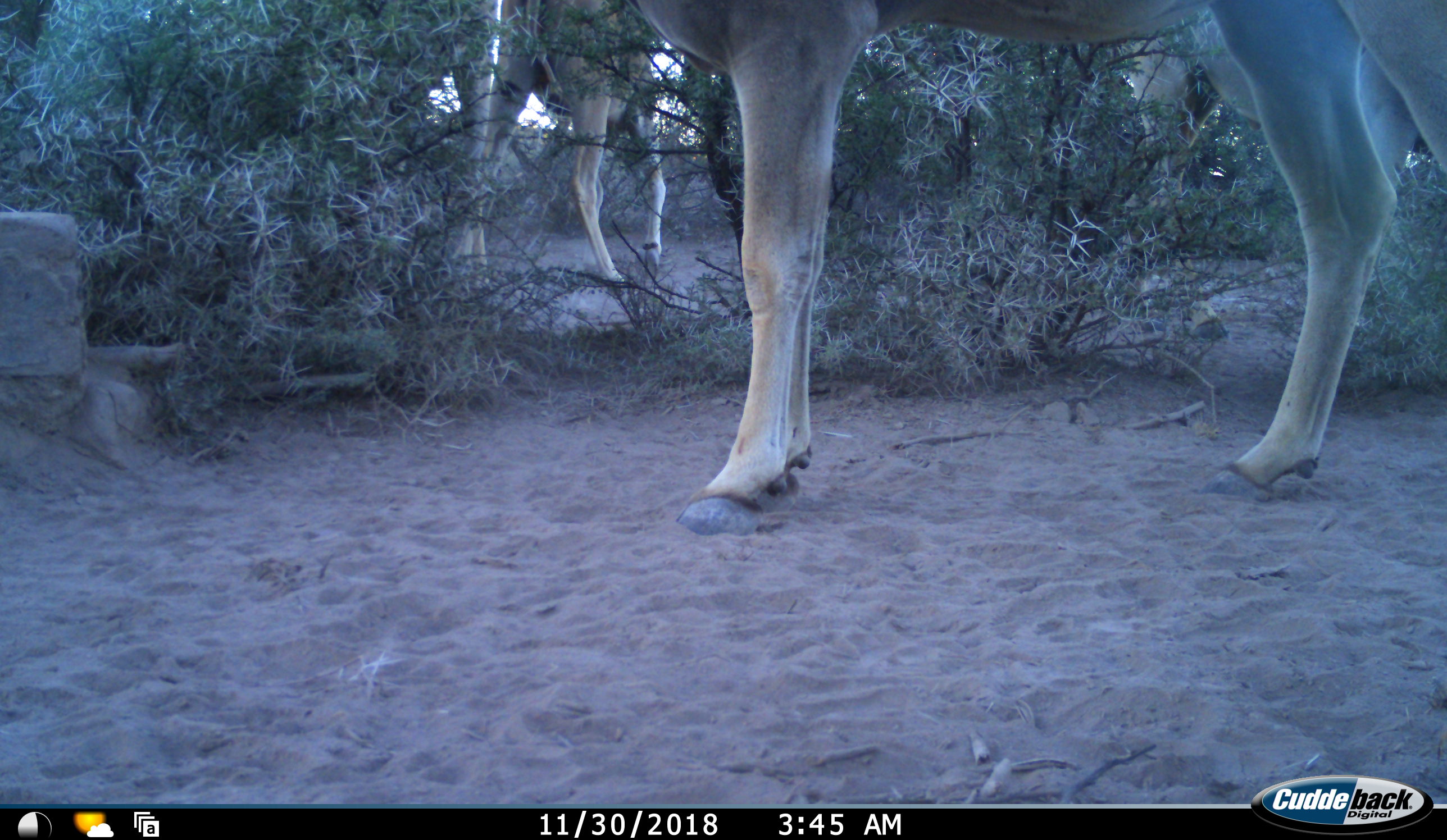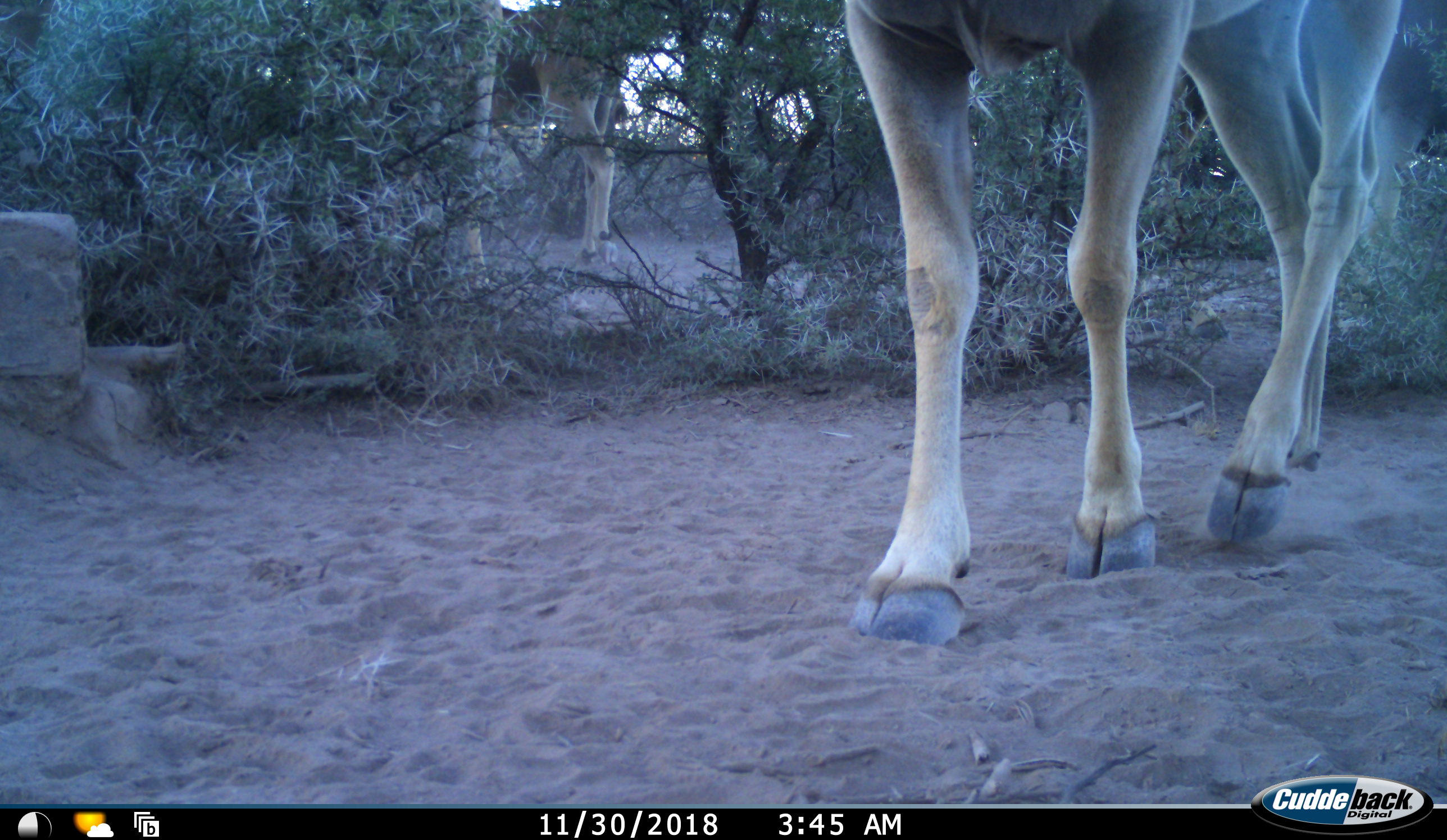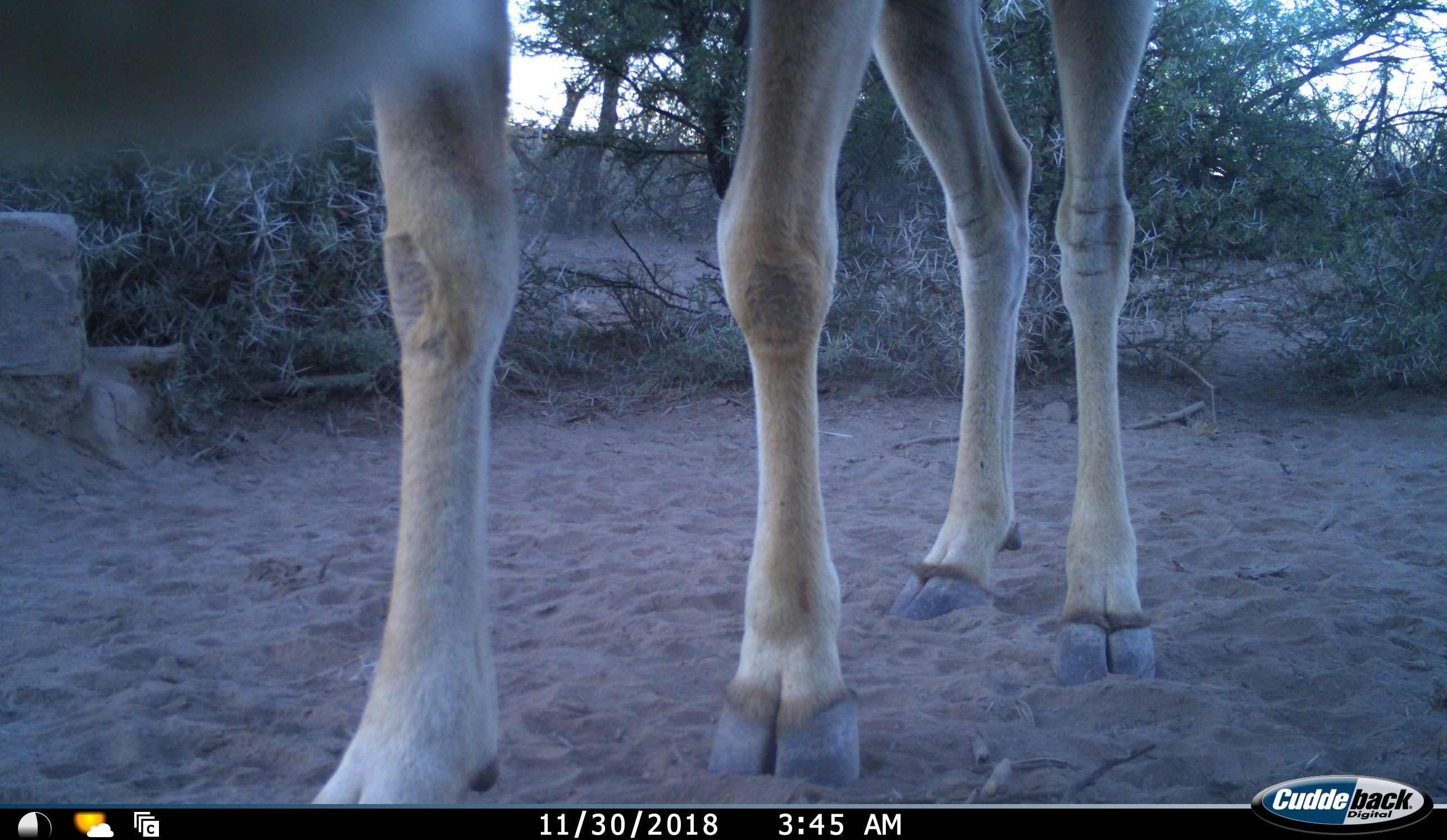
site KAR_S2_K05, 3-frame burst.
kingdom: Animalia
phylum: Chordata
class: Mammalia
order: Artiodactyla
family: Bovidae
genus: Tragelaphus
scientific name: Tragelaphus oryx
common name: eland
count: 2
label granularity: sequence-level